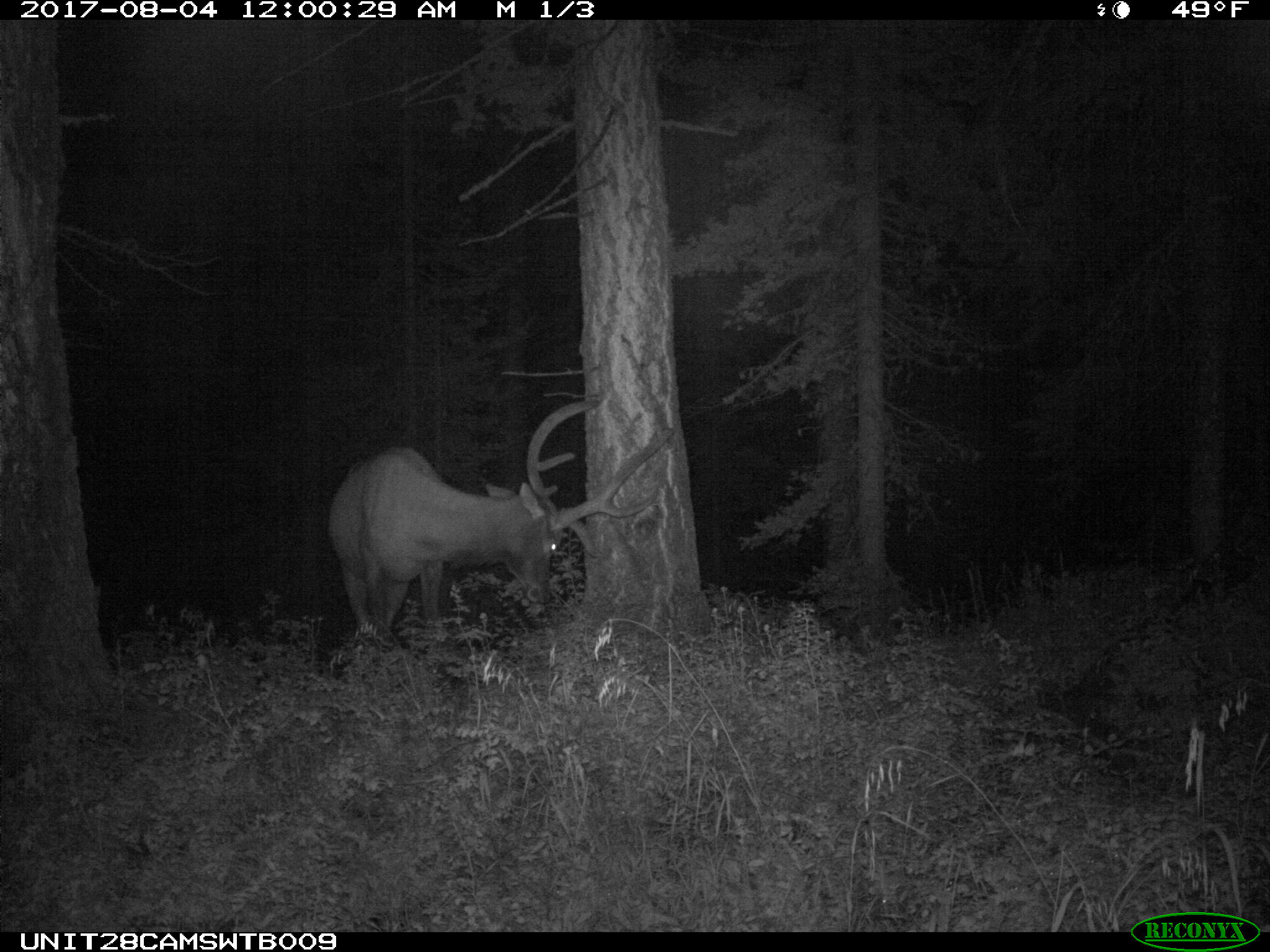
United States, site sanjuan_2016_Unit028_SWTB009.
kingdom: Animalia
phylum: Chordata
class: Mammalia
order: Artiodactyla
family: Cervidae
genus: Cervus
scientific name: Cervus elaphus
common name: red deer